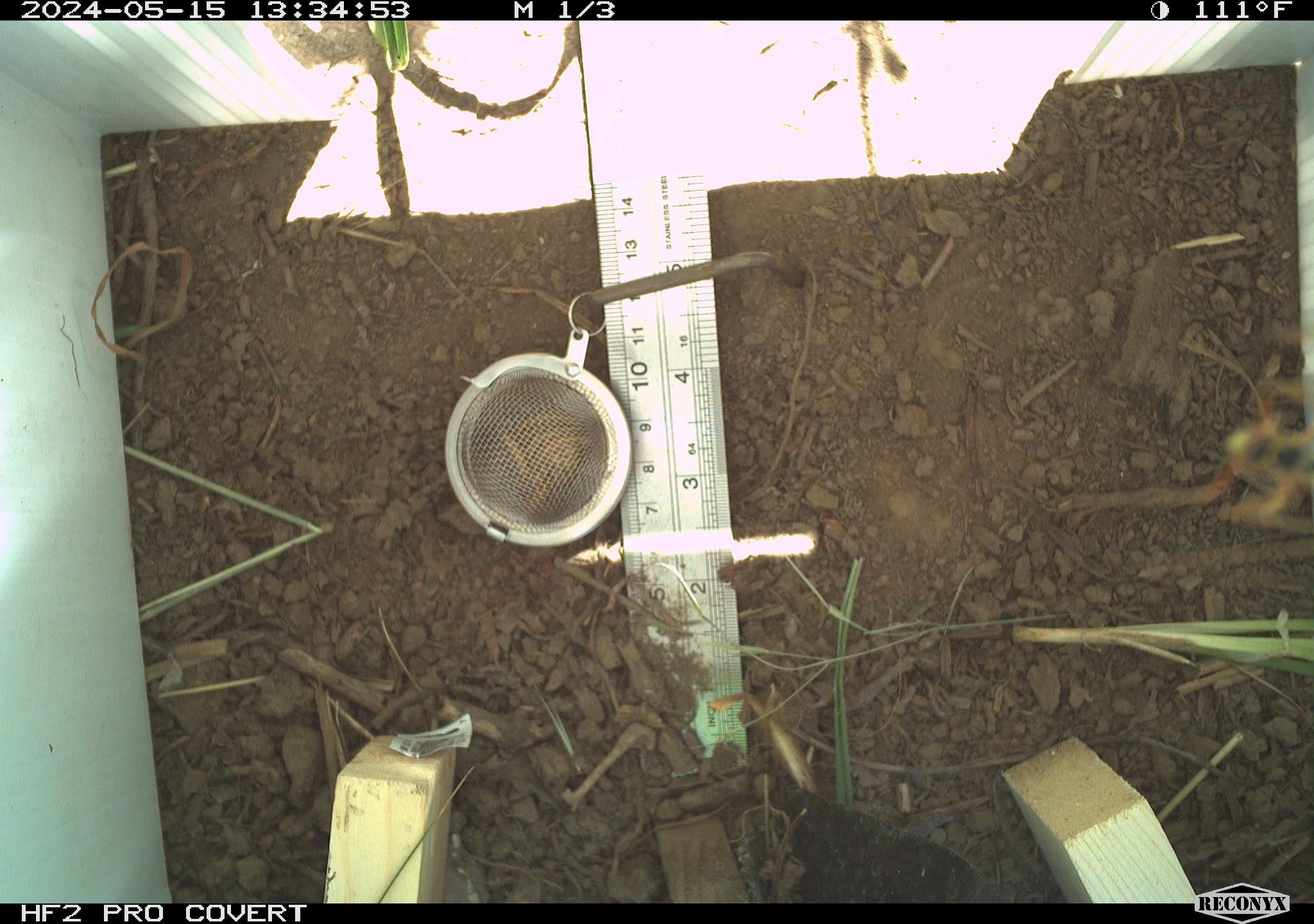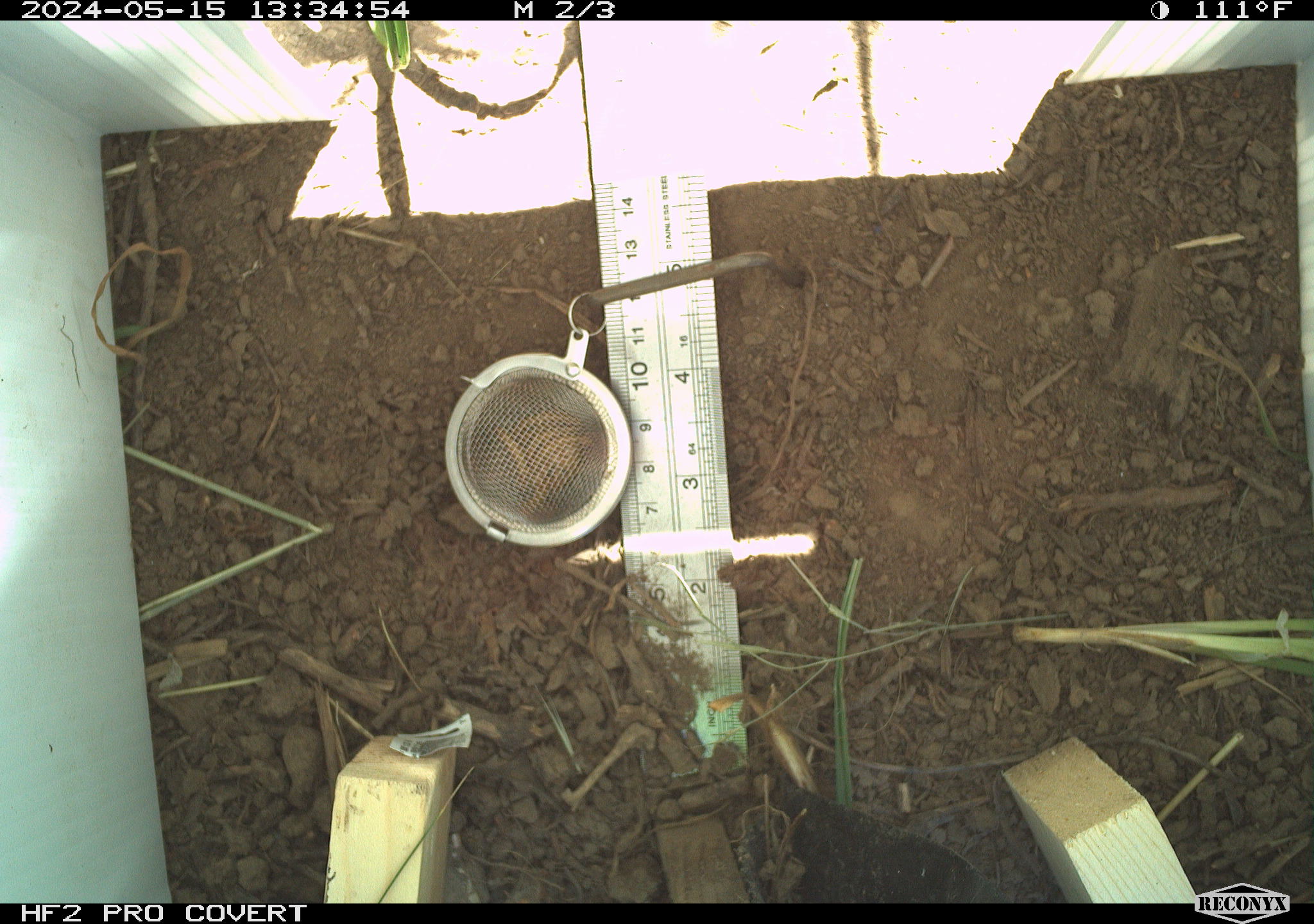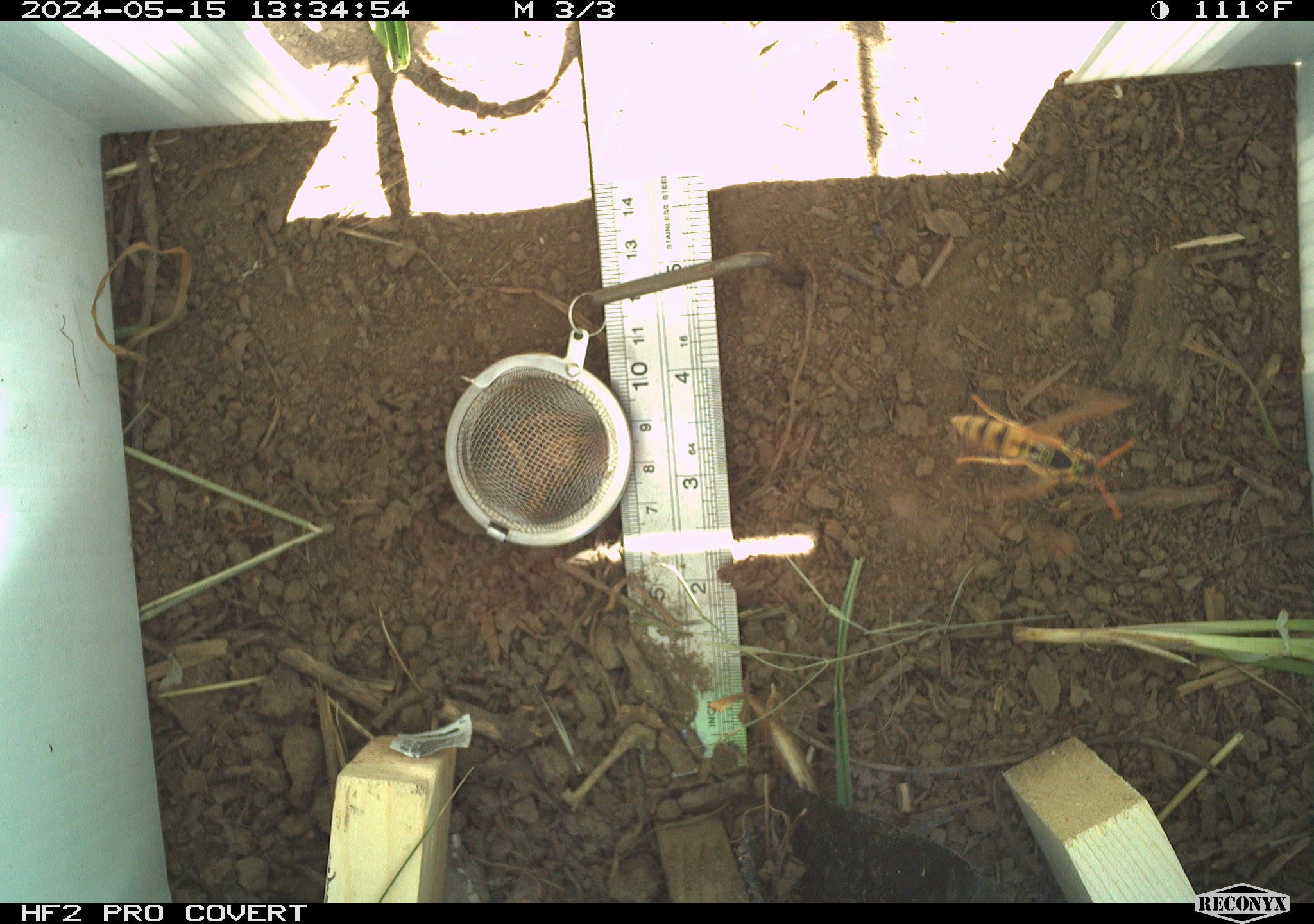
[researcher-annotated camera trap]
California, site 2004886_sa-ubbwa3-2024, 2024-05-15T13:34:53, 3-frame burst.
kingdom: Animalia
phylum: Arthropoda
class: Insecta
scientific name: Insecta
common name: insect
Insect (Insecta).